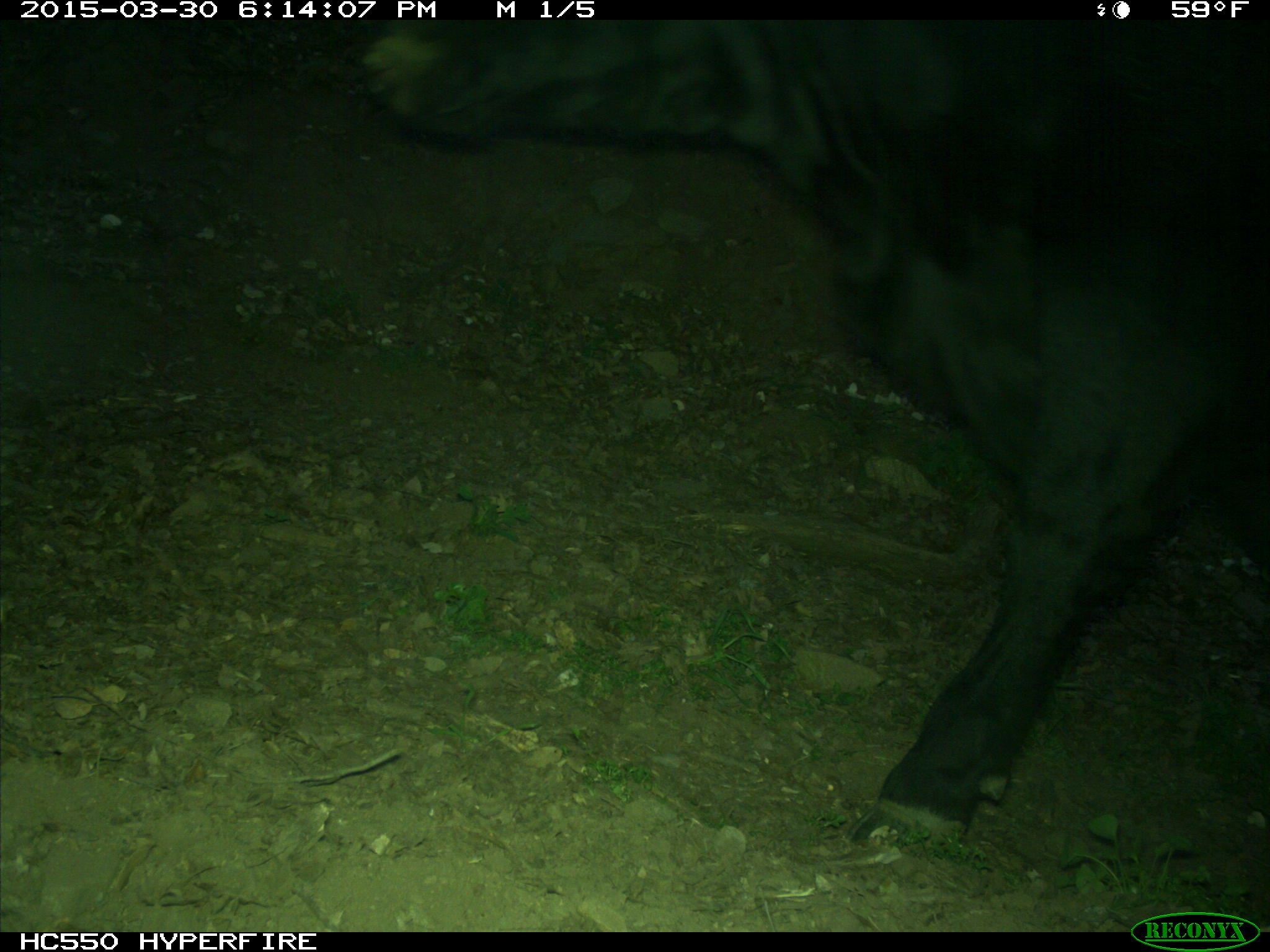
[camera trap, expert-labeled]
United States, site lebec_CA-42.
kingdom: Animalia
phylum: Chordata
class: Mammalia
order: Artiodactyla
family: Bovidae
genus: Bos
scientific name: Bos taurus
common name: domestic cow